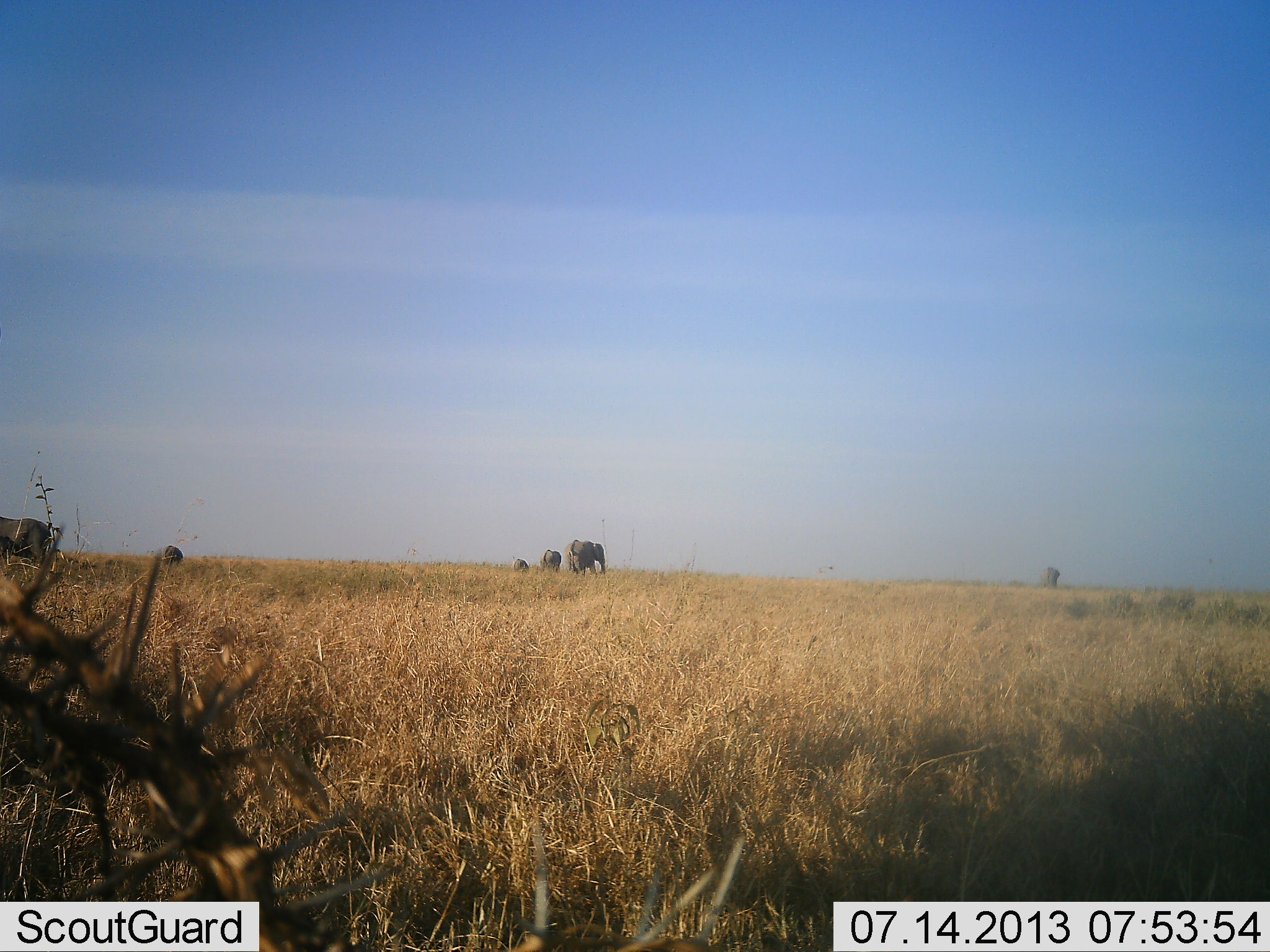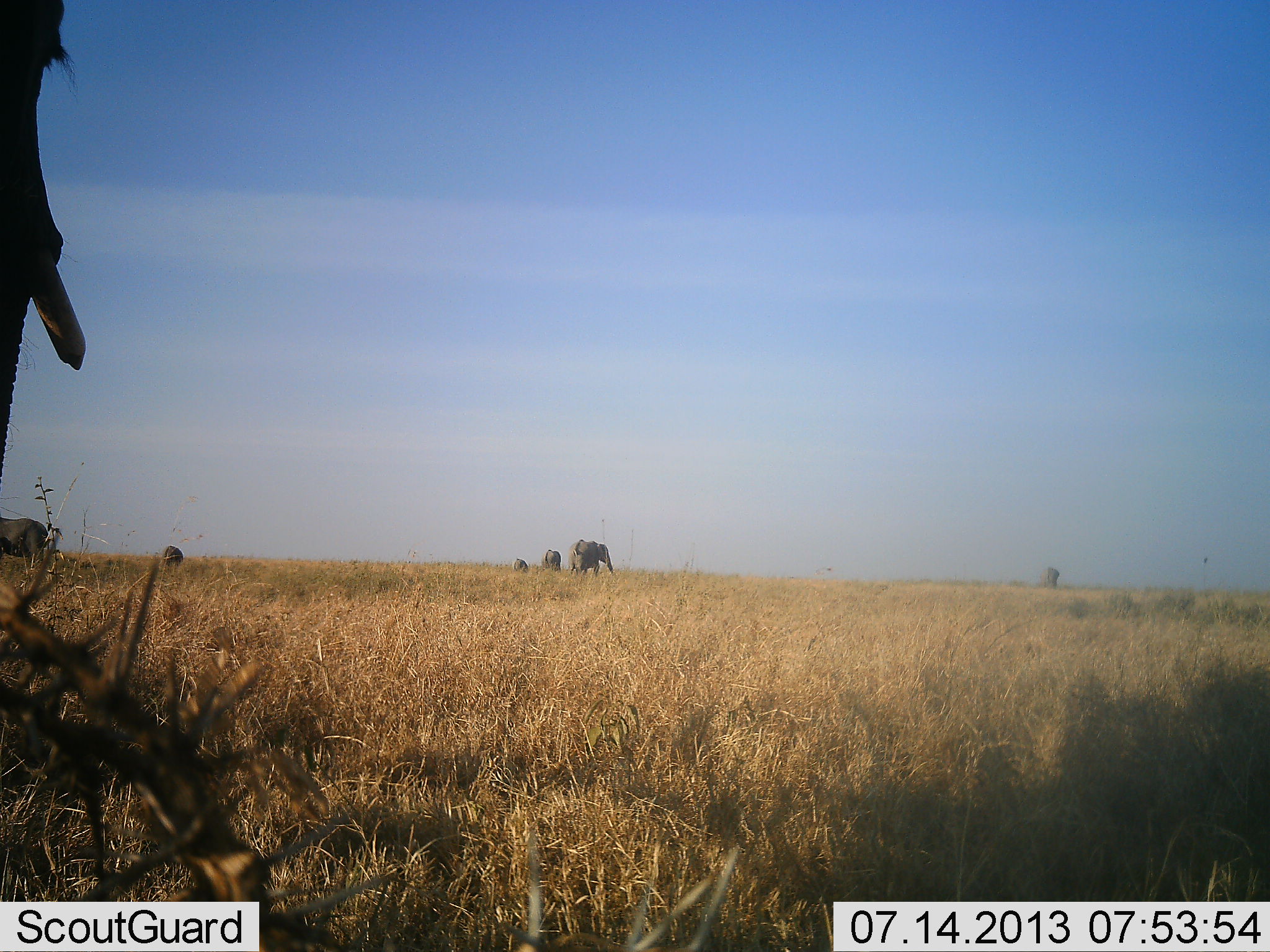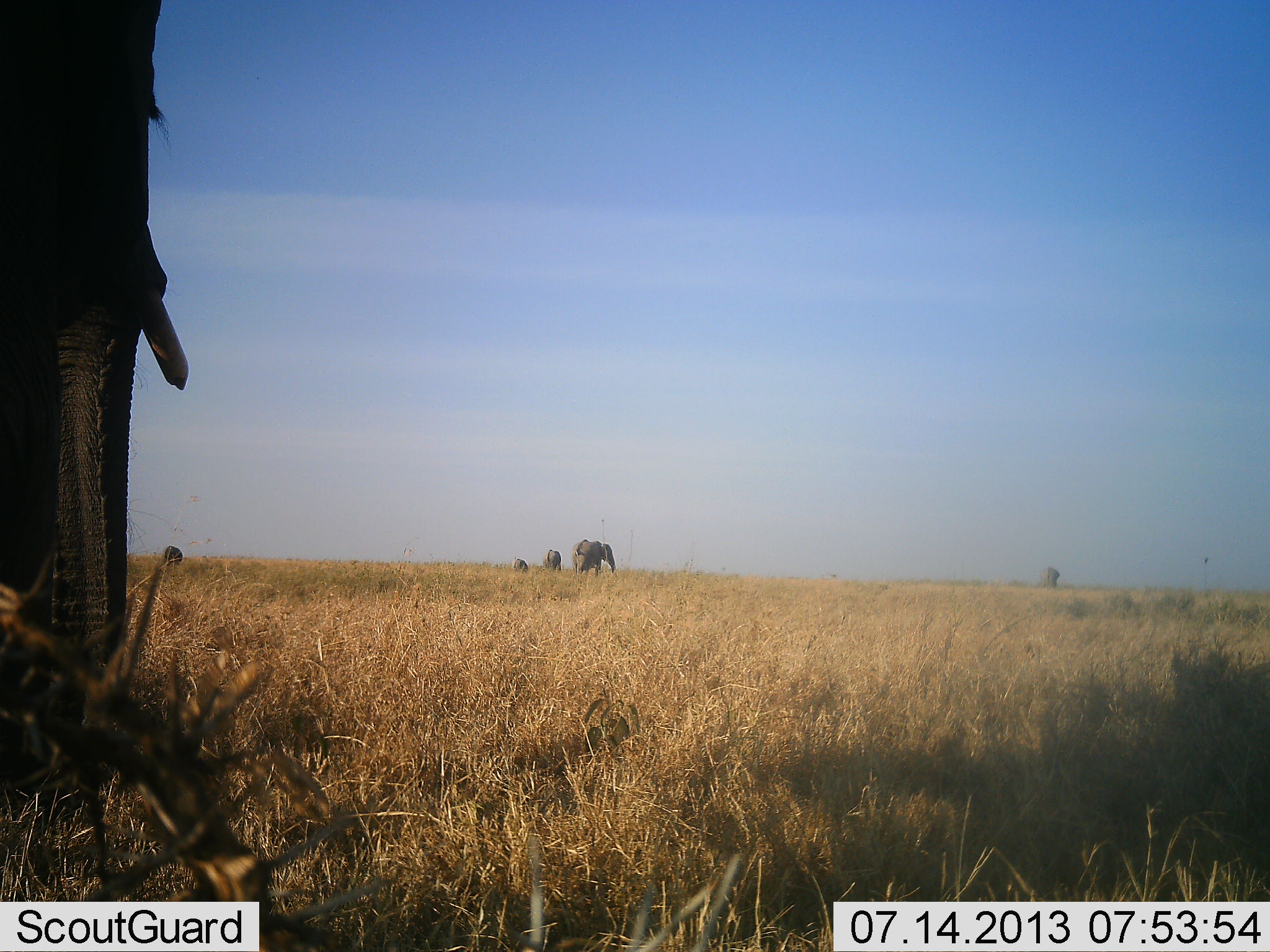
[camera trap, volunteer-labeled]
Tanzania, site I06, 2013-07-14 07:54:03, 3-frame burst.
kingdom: Animalia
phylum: Chordata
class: Mammalia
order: Proboscidea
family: Elephantidae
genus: Loxodonta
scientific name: Loxodonta africana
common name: african bush elephant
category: elephant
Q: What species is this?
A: Elephant (african bush elephant) (Loxodonta africana).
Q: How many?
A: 6.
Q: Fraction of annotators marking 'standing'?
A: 65%.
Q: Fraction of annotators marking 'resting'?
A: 0%.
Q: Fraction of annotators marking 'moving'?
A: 82%.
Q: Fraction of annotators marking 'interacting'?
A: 0%.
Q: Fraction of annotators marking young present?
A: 35%.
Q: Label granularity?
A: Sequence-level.